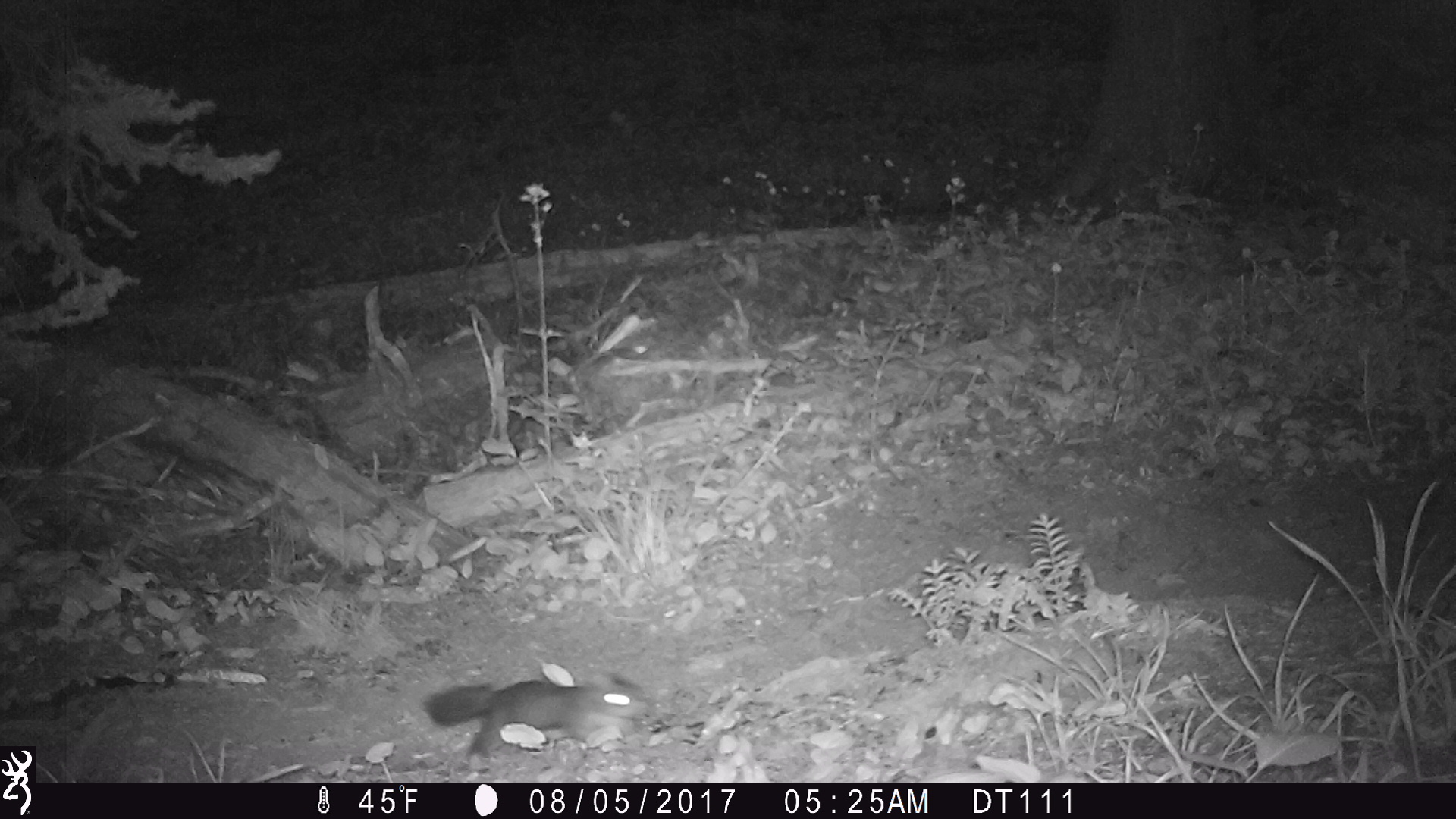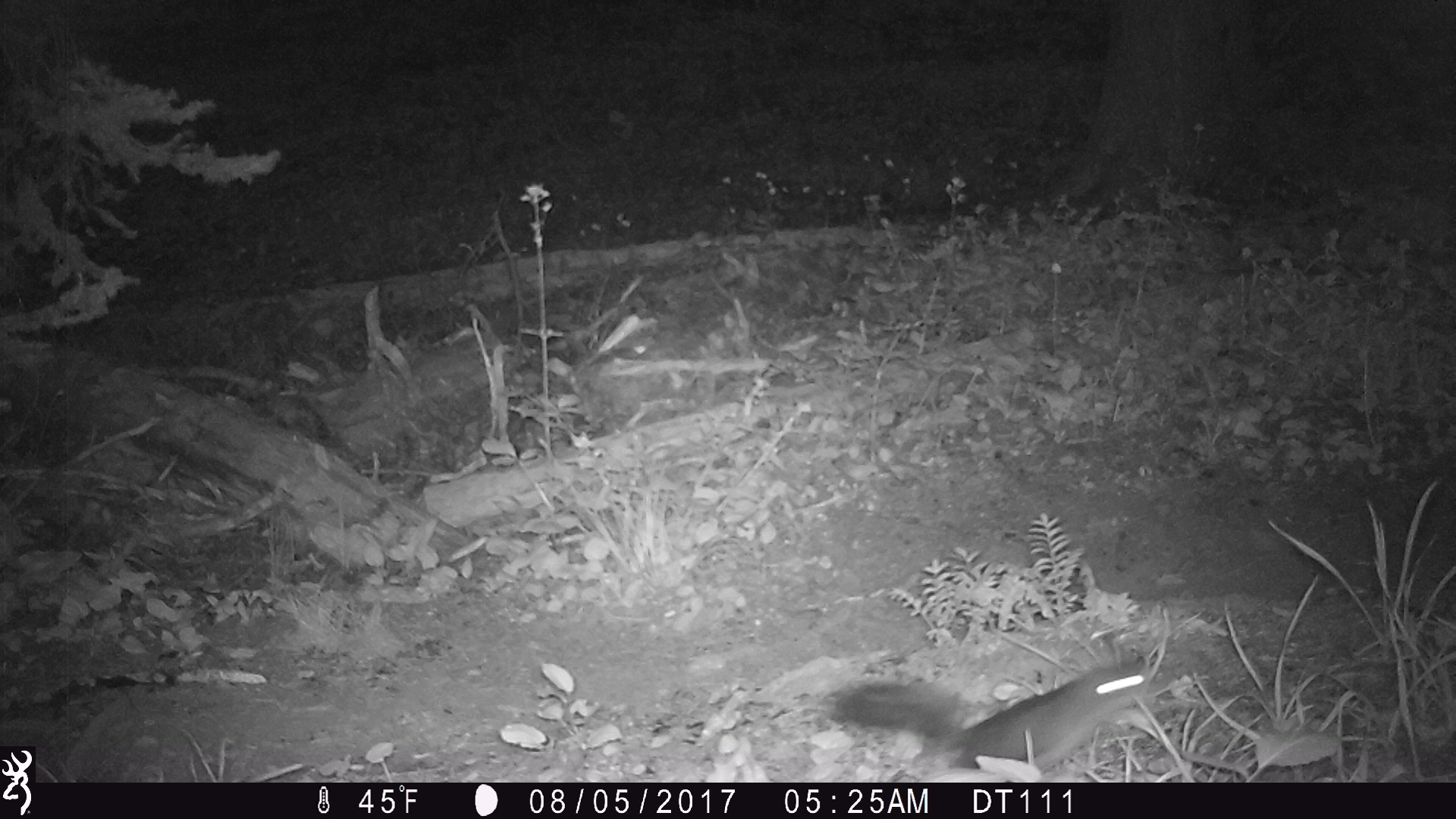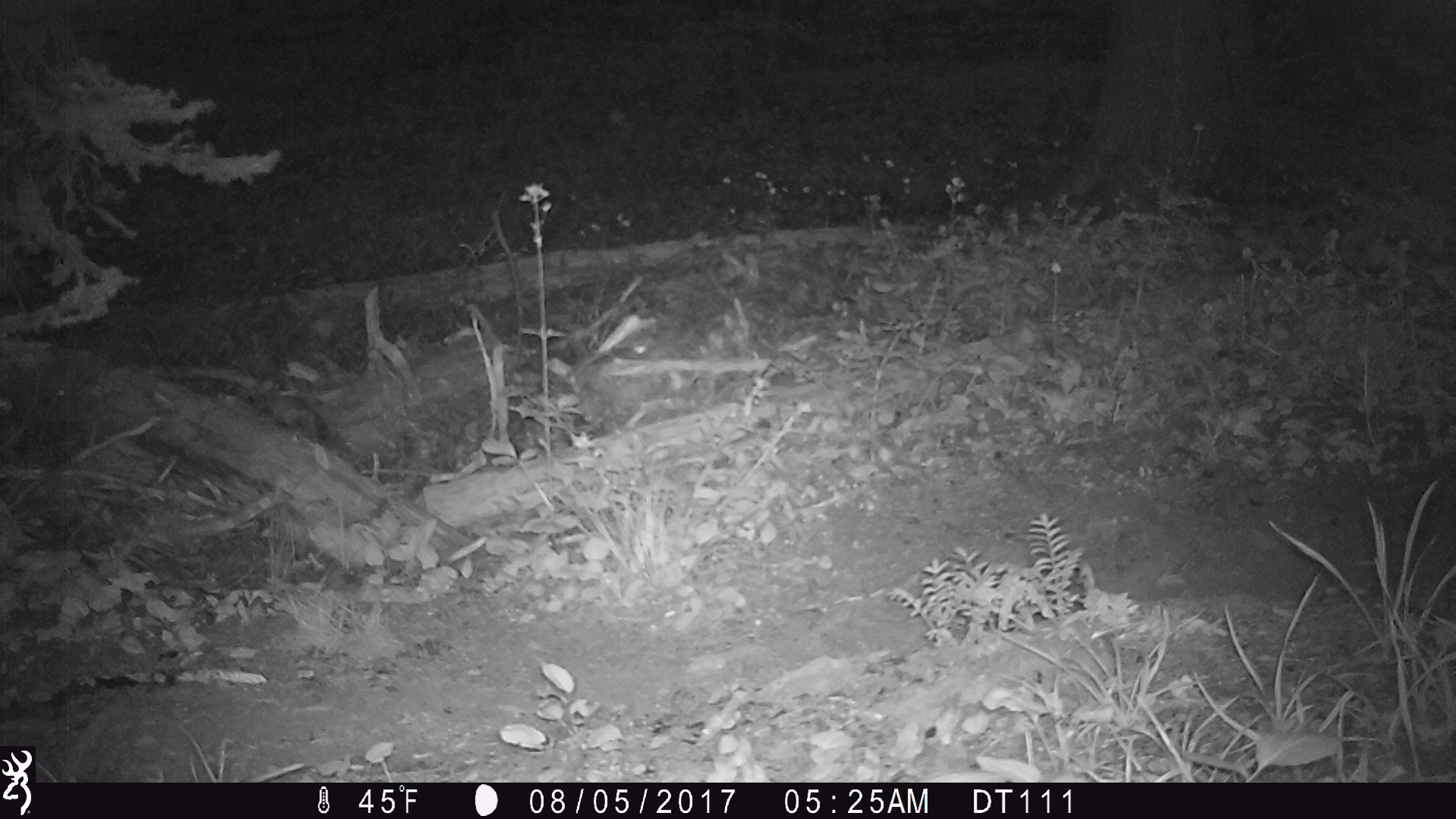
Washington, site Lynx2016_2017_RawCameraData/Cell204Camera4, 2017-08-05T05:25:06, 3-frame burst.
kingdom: Animalia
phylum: Chordata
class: Mammalia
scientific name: Mammalia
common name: small mammal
Small mammal (Mammalia). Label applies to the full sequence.